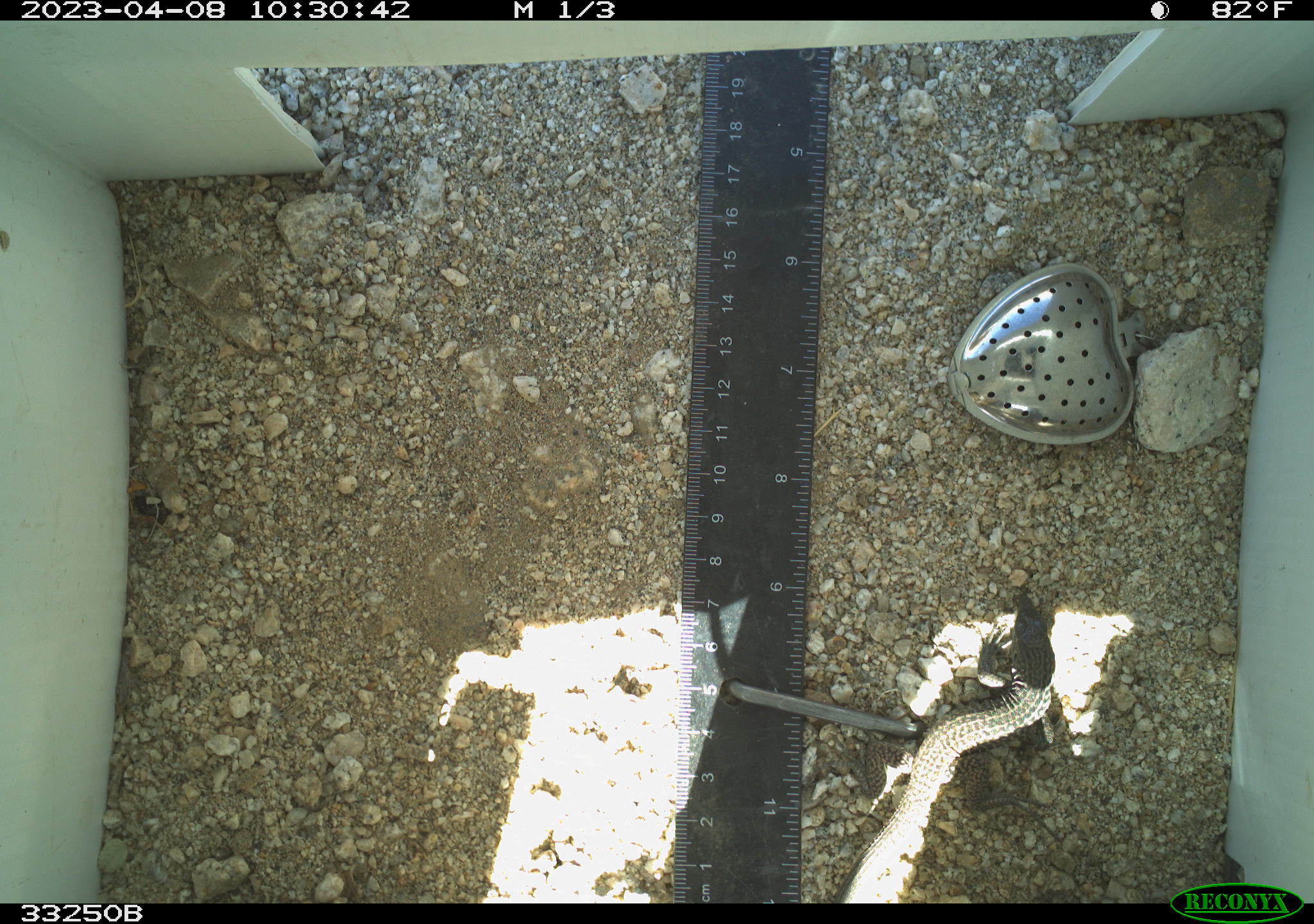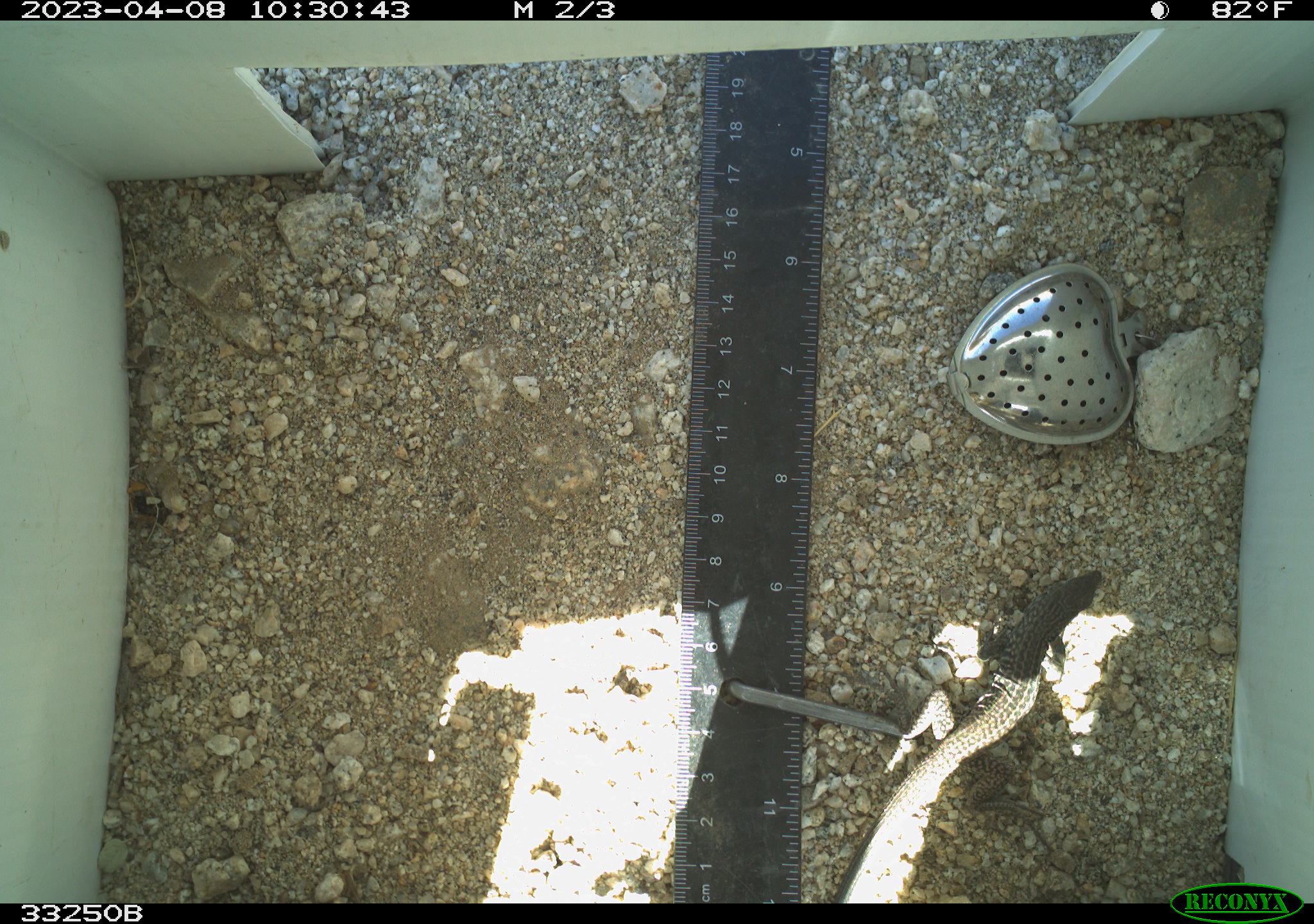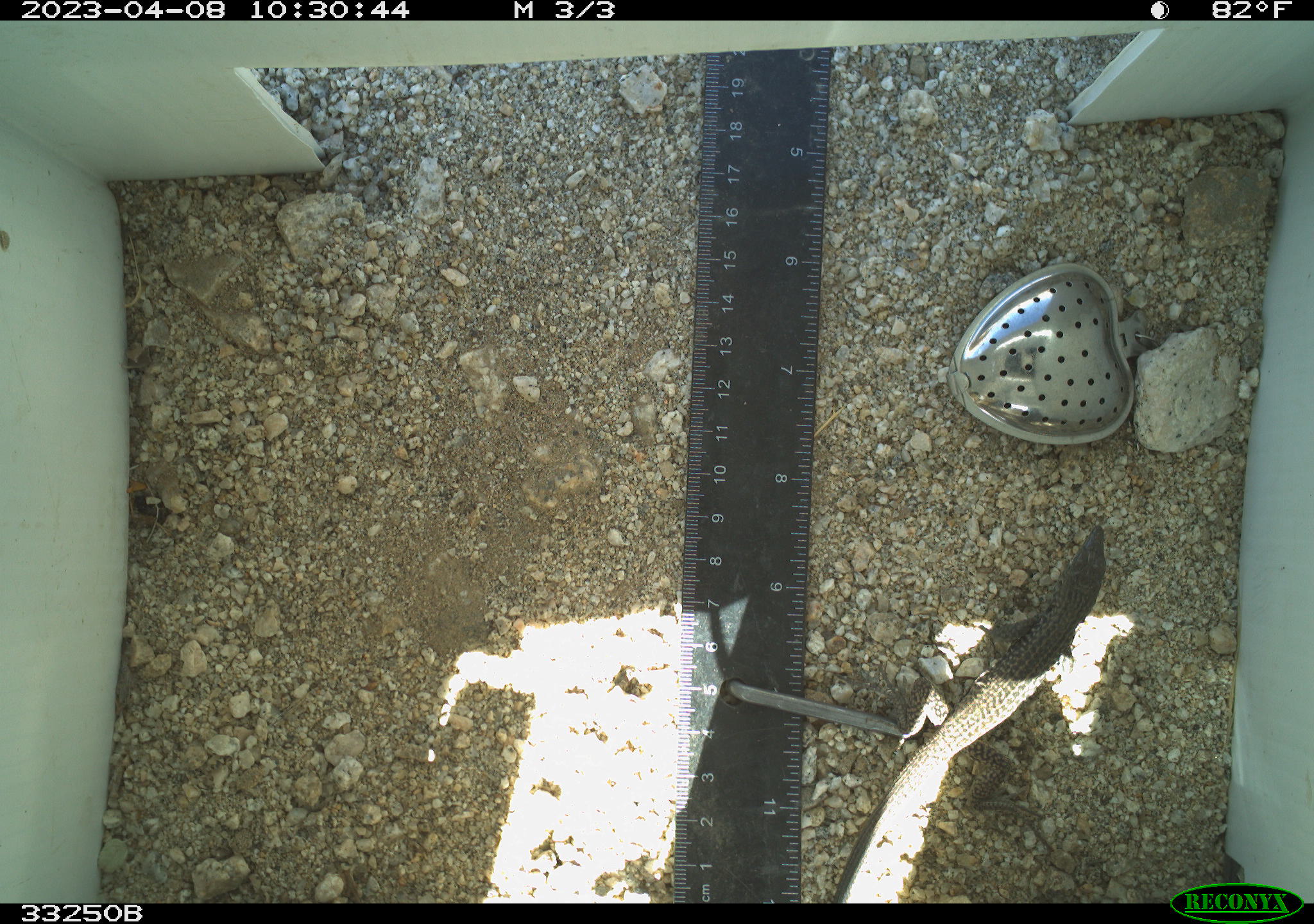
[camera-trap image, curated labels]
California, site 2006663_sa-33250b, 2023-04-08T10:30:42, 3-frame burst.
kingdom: Animalia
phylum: Chordata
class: Reptilia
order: Squamata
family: Teiidae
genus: Aspidoscelis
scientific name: Aspidoscelis tigris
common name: western whiptail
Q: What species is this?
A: Western whiptail (Aspidoscelis tigris).